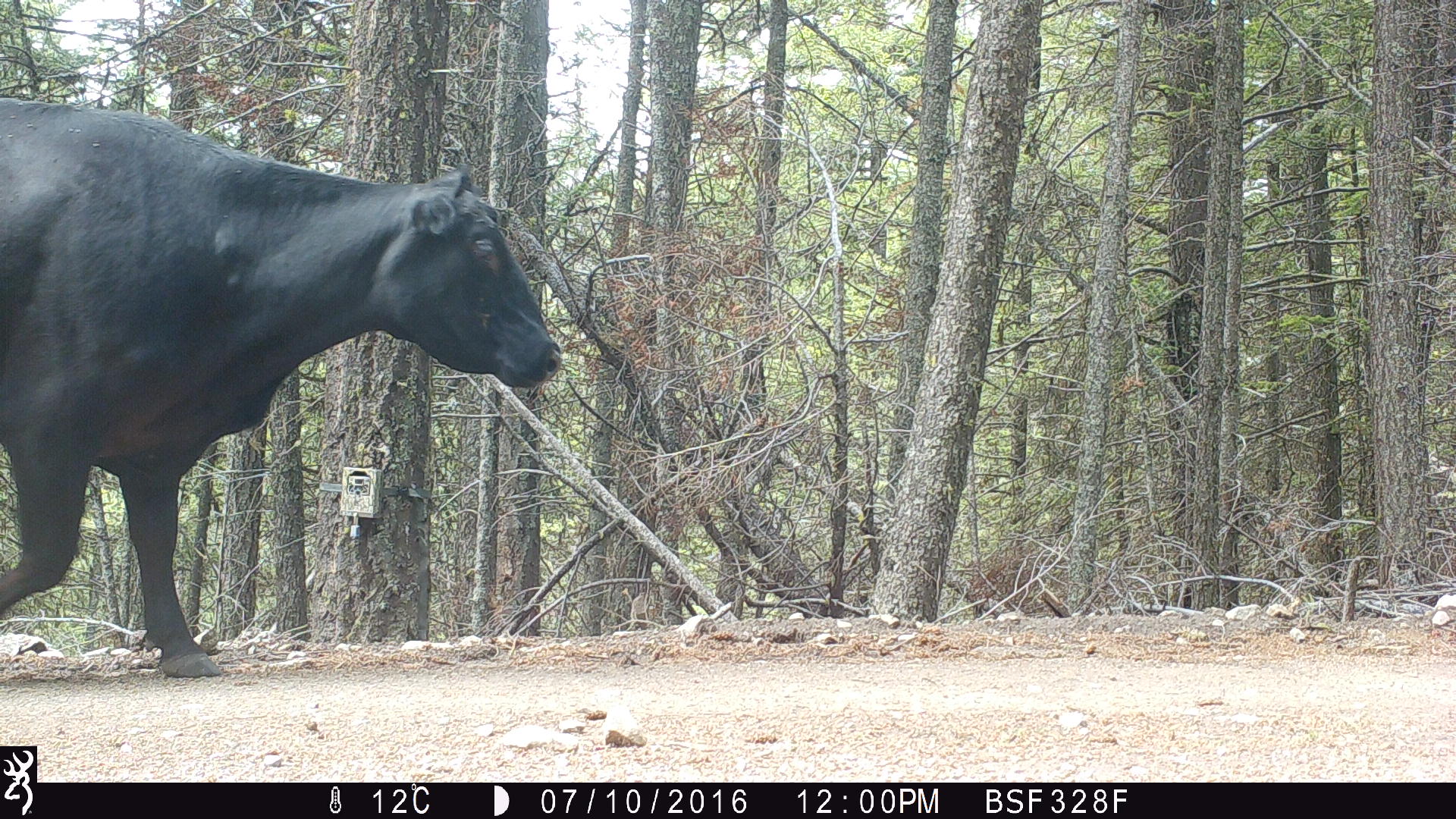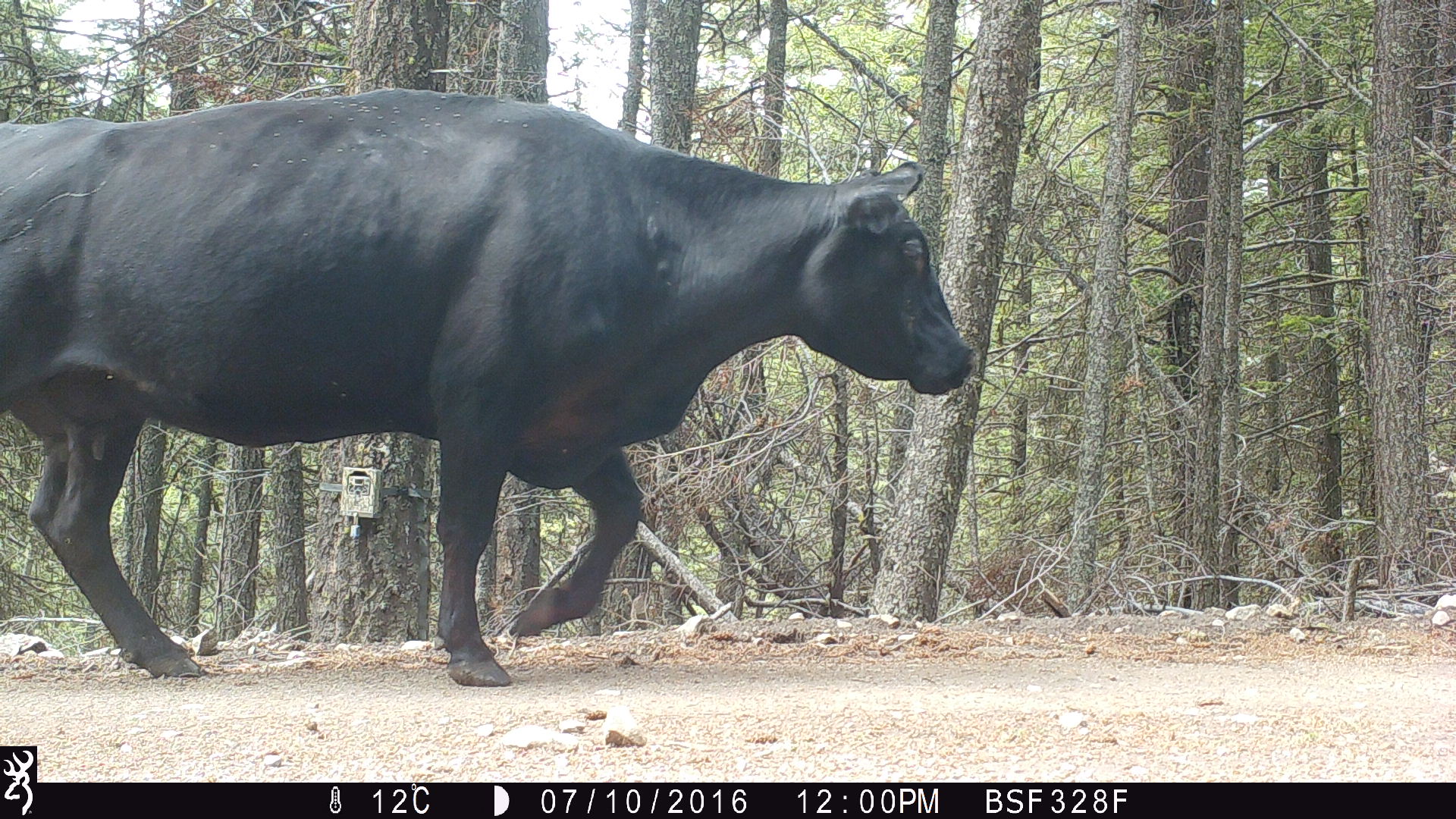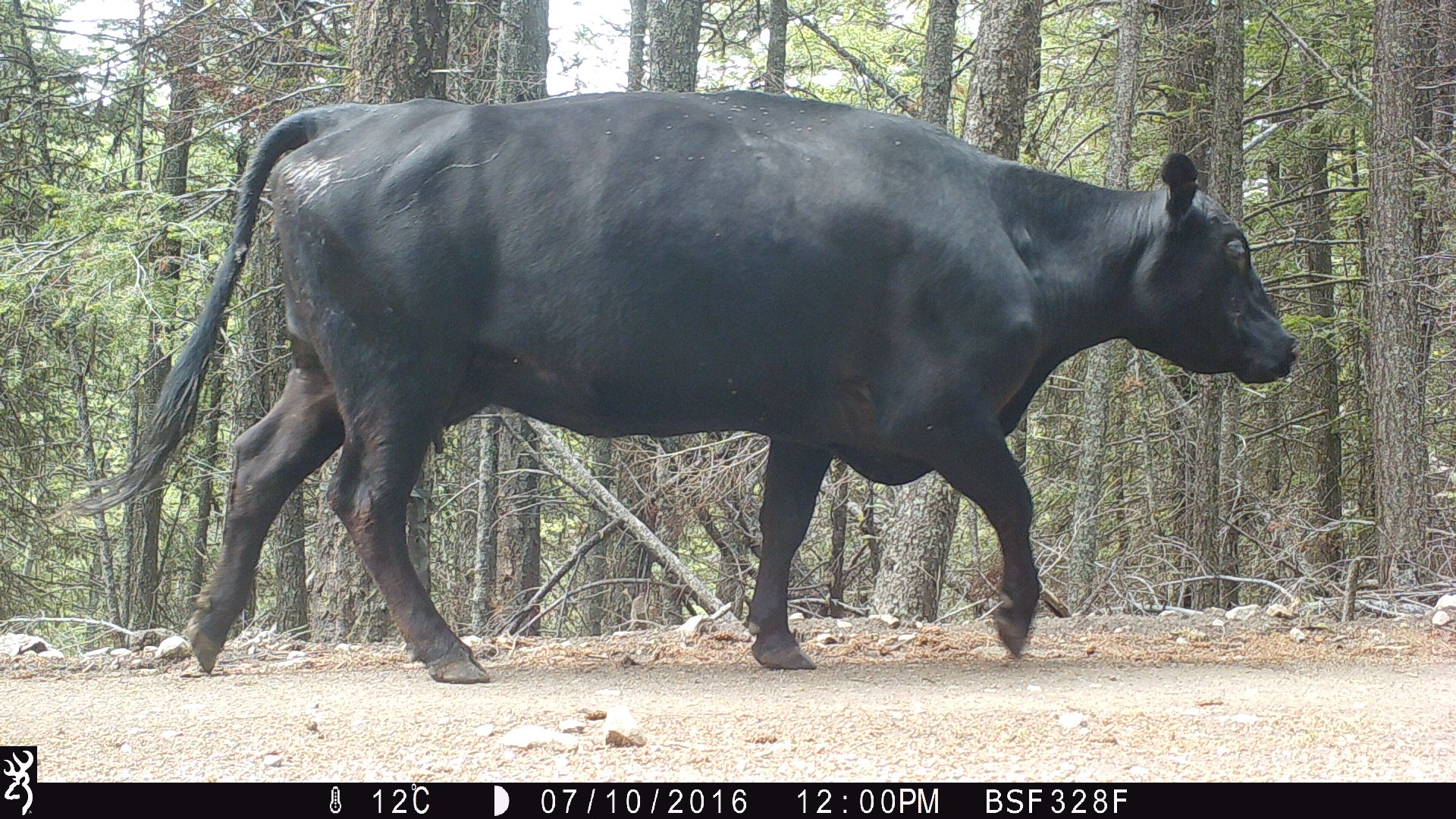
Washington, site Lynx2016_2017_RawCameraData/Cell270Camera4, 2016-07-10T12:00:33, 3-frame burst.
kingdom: Animalia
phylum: Chordata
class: Mammalia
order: Artiodactyla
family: Bovidae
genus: Bos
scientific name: Bos taurus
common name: domestic cattle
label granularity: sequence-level